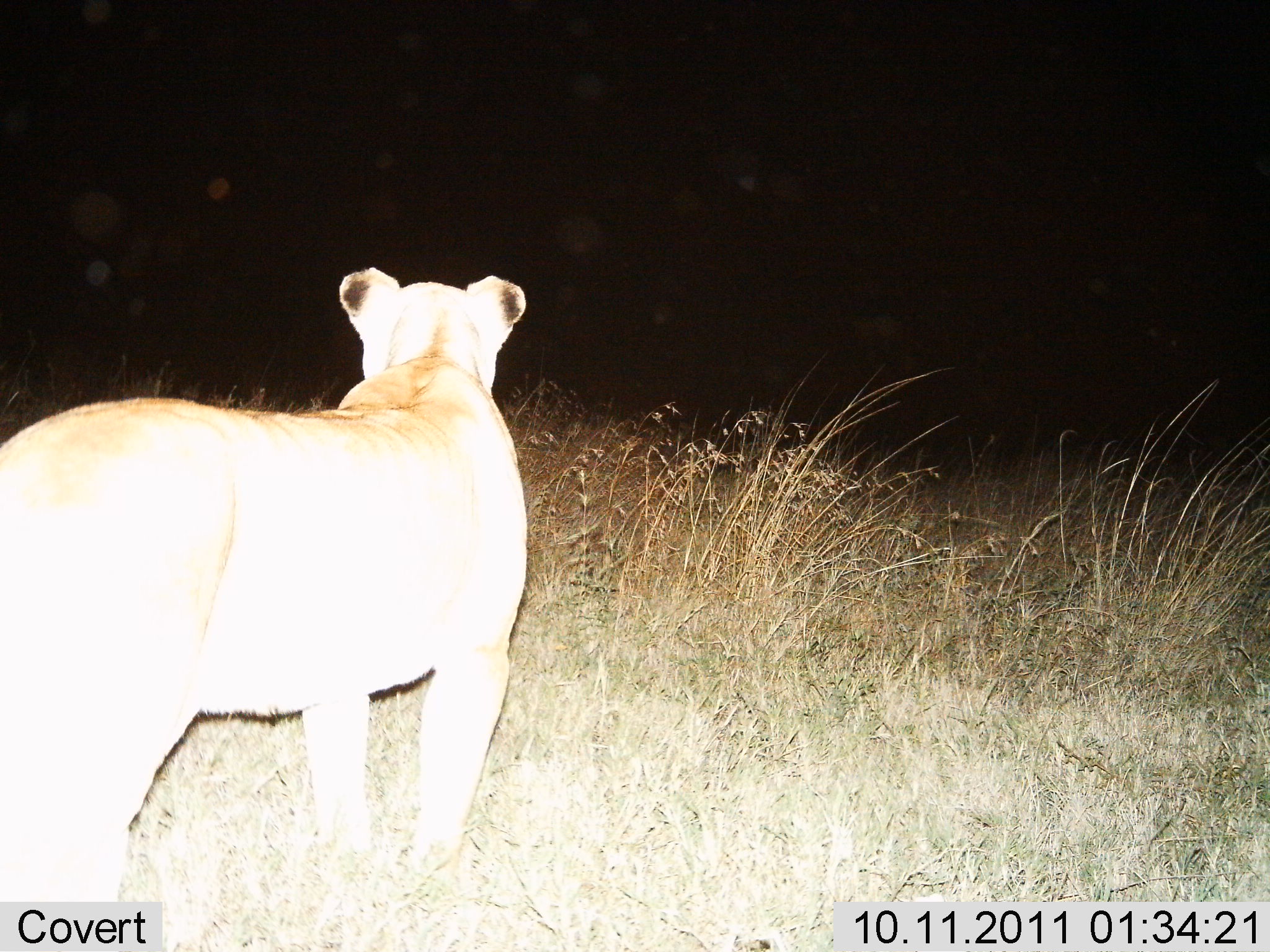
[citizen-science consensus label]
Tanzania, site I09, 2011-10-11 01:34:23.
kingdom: Animalia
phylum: Chordata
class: Mammalia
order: Carnivora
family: Felidae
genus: Panthera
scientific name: Panthera leo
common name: lion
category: lionfemale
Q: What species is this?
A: Lionfemale (lion) (Panthera leo).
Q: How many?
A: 1.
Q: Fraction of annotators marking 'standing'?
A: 80%.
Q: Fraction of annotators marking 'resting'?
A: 0%.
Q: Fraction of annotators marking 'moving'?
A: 20%.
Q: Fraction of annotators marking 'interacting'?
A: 0%.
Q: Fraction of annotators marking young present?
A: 0%.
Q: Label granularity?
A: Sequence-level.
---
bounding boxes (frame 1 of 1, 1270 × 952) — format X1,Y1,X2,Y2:
animal: 0,268,530,952